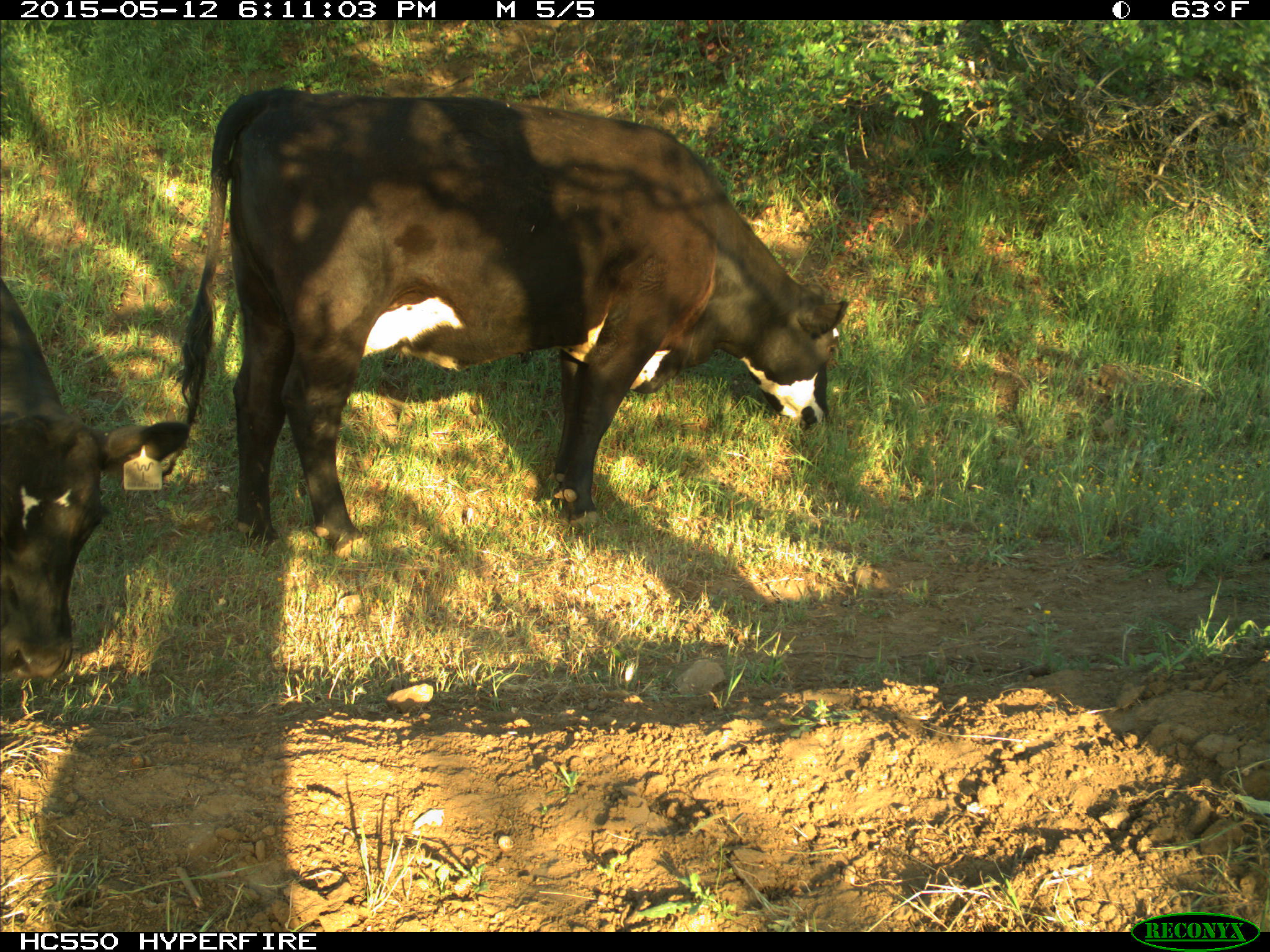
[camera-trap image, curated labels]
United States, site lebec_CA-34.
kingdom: Animalia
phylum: Chordata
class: Mammalia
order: Artiodactyla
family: Bovidae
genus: Bos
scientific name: Bos taurus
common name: domestic cow